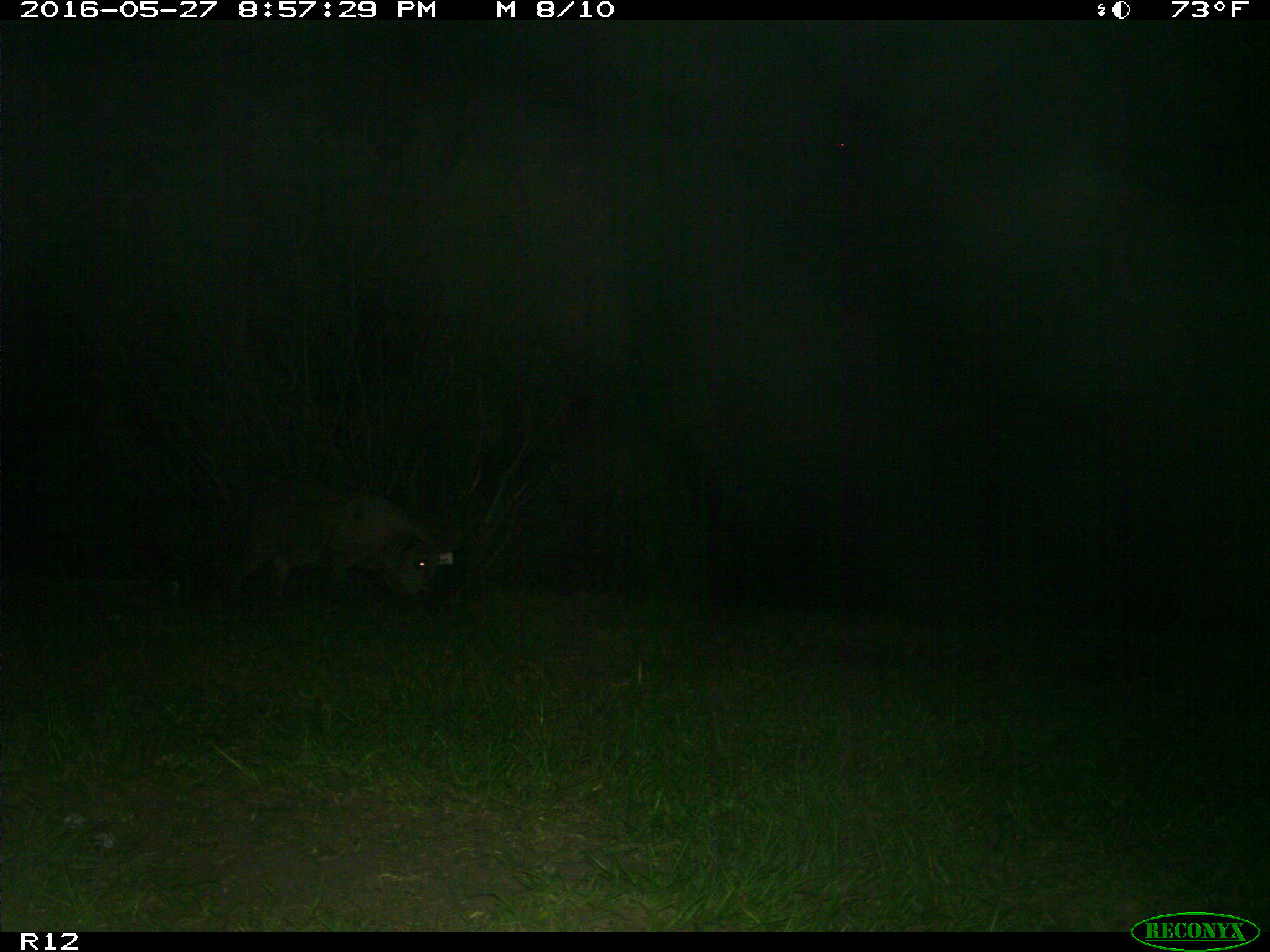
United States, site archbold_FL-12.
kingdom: Animalia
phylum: Chordata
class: Mammalia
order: Artiodactyla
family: Suidae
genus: Sus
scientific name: Sus scrofa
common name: wild boar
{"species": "Sus scrofa (wild boar)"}